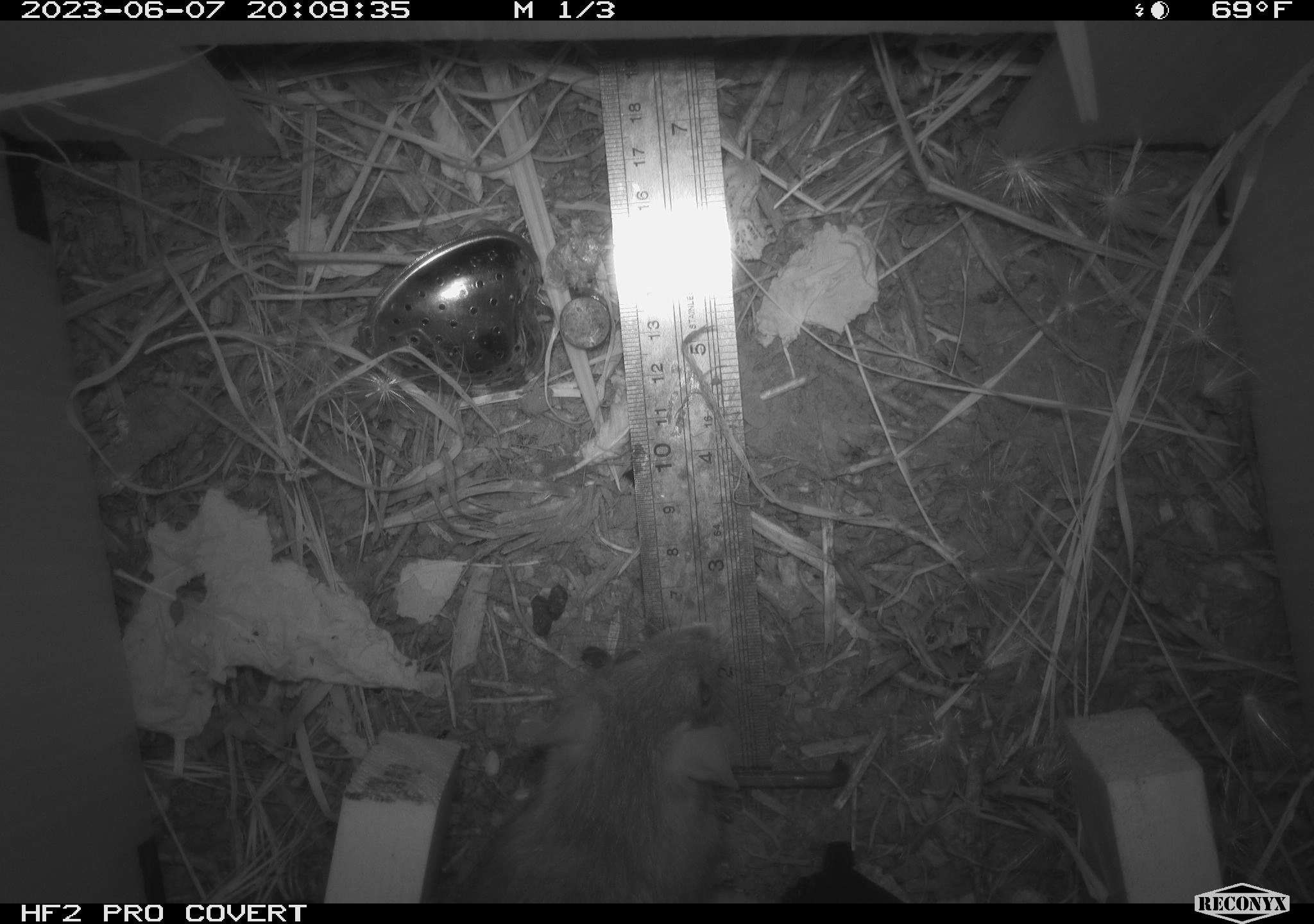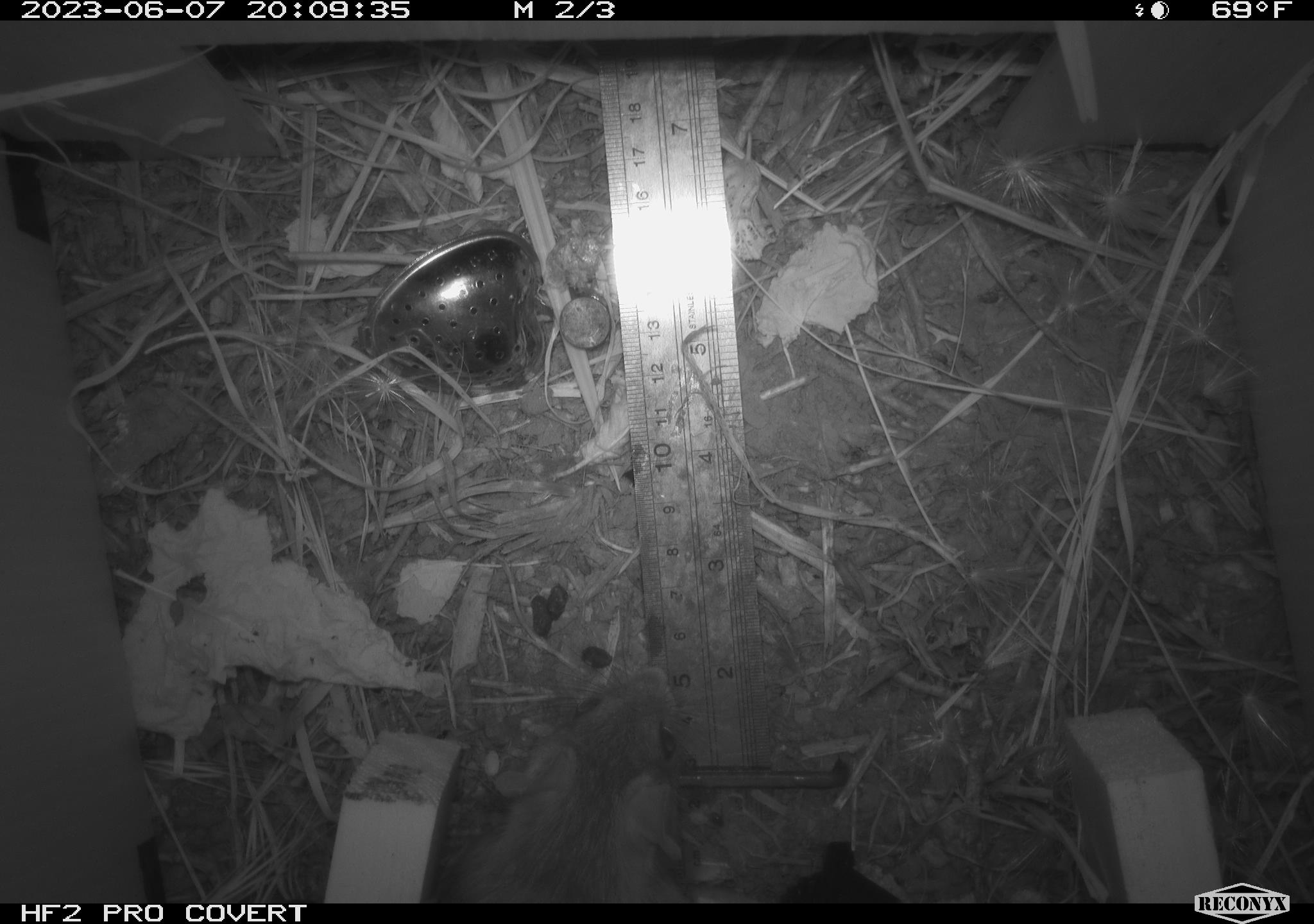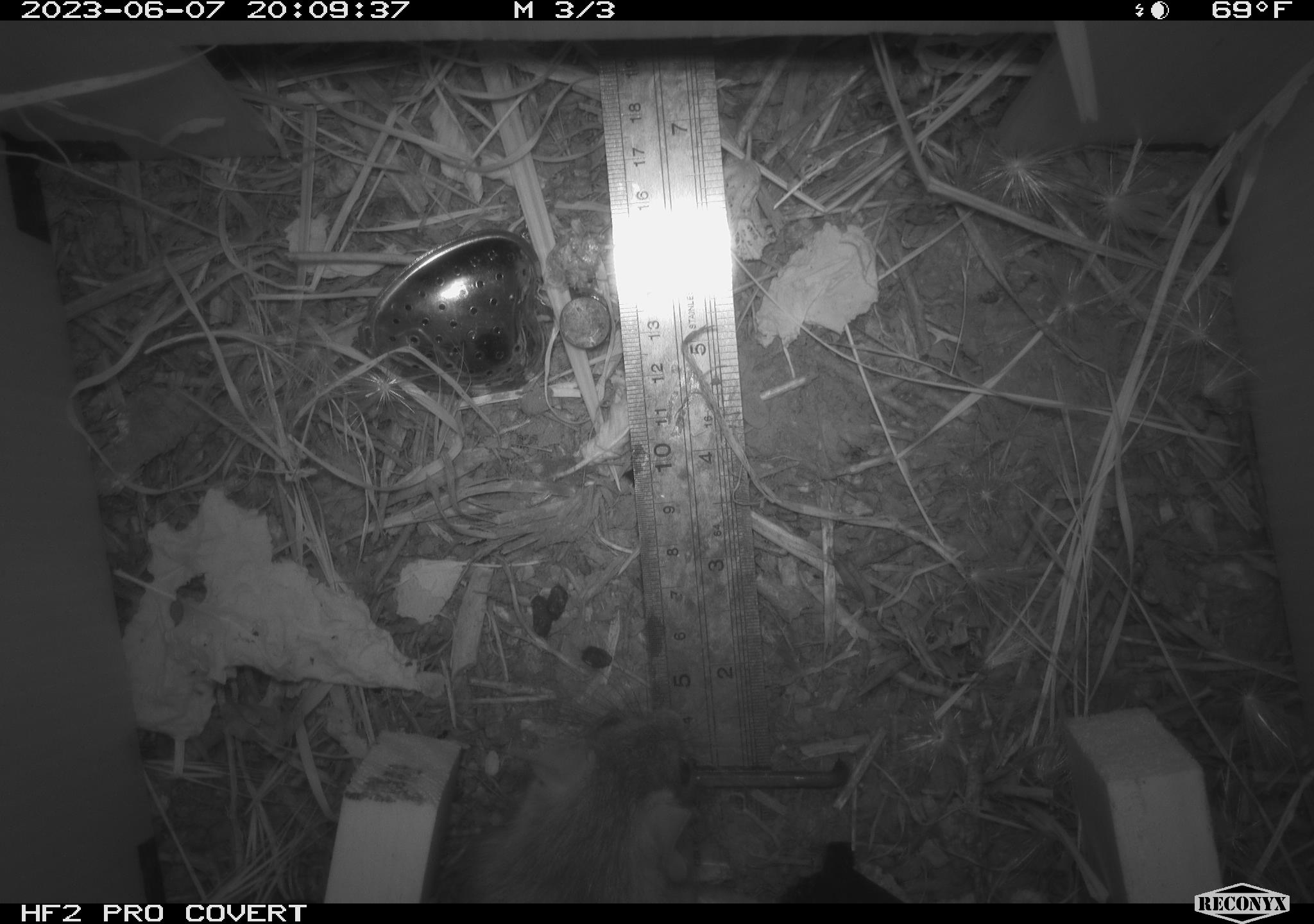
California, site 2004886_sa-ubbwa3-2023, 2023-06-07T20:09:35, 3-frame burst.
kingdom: Animalia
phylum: Chordata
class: Mammalia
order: Rodentia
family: Muridae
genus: Rattus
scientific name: Rattus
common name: rat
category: rattus species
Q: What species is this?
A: Rattus species (rat) (Rattus).